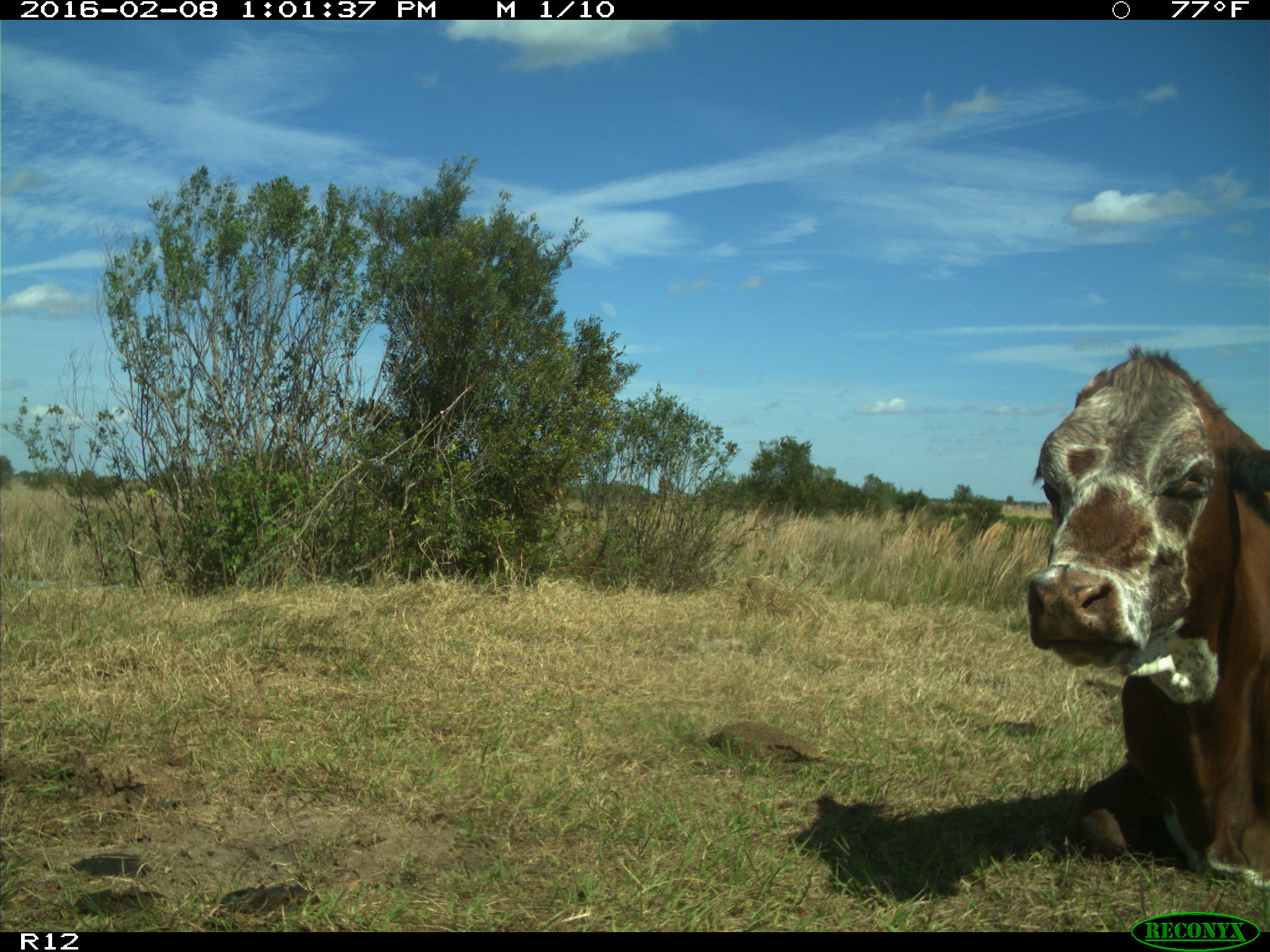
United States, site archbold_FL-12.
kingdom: Animalia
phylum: Chordata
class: Mammalia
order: Artiodactyla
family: Bovidae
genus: Bos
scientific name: Bos taurus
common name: domestic cow